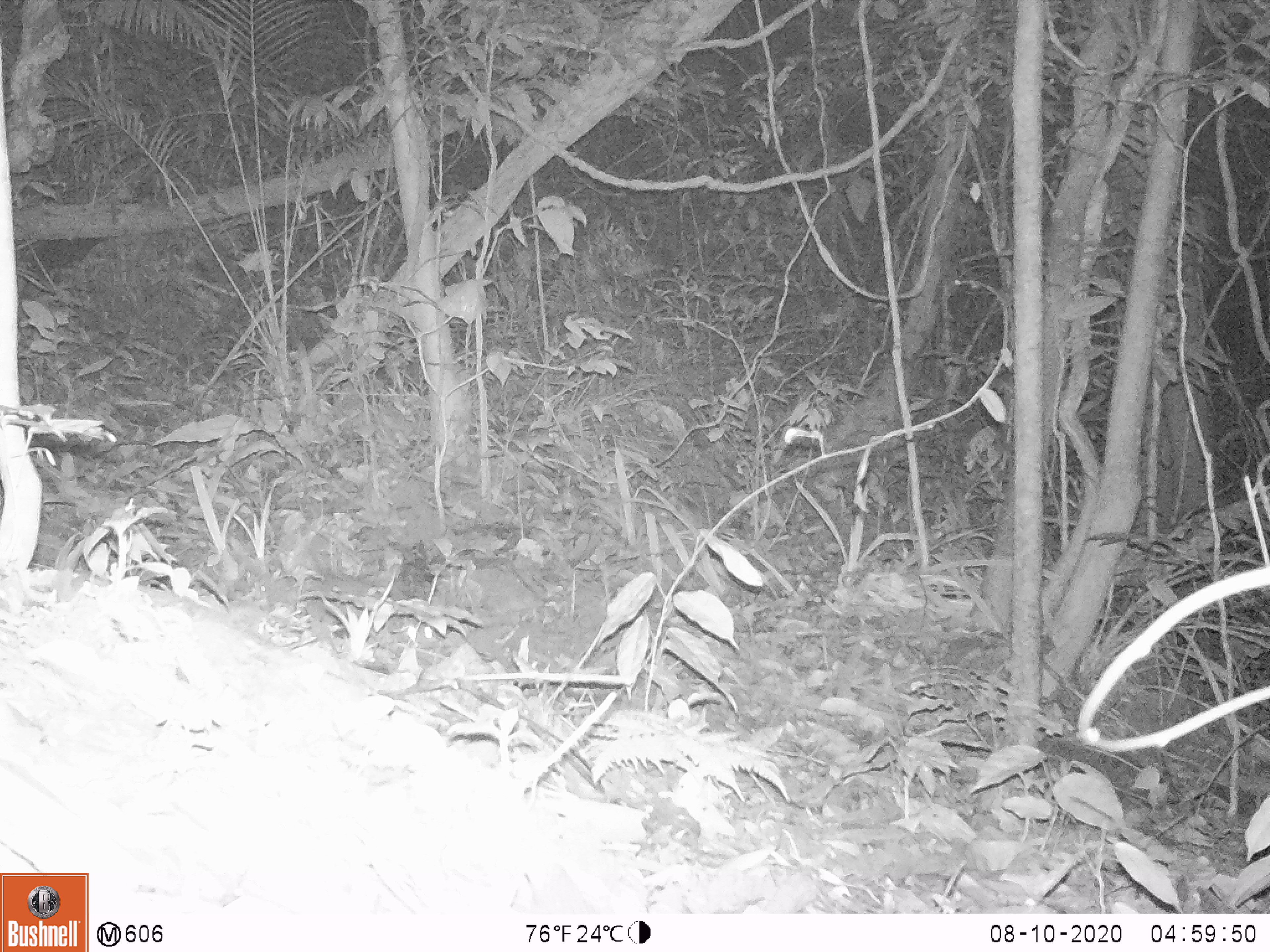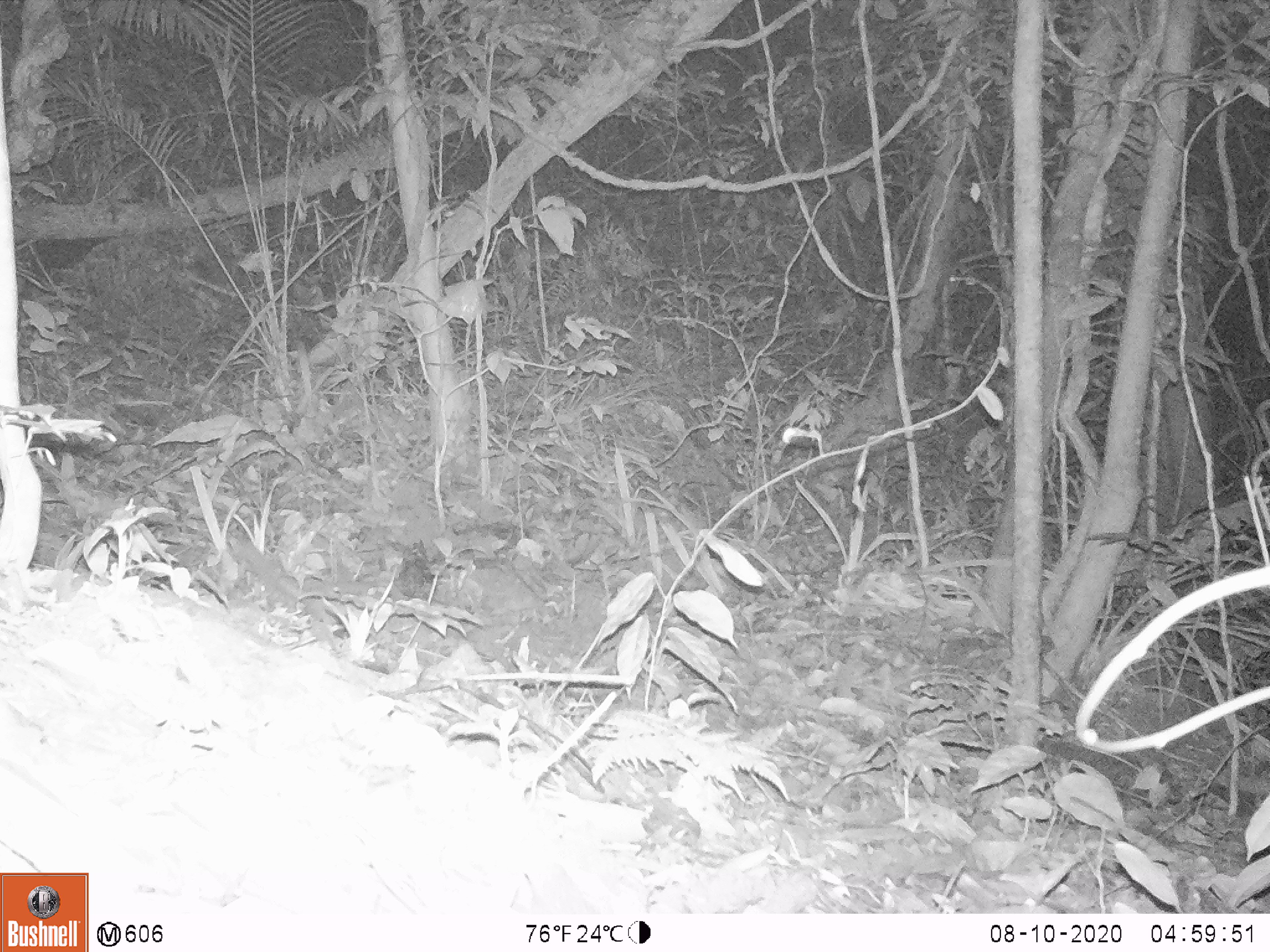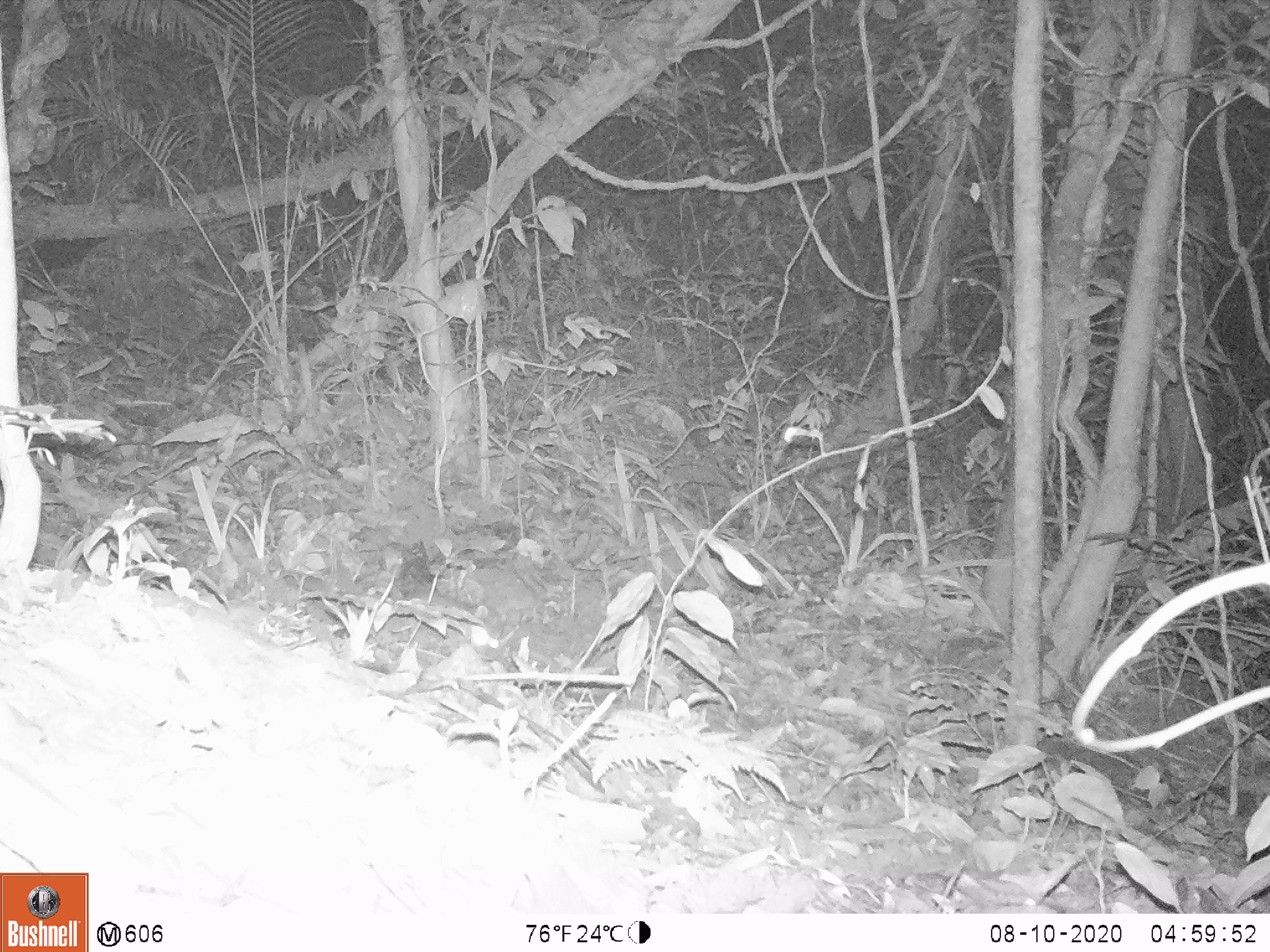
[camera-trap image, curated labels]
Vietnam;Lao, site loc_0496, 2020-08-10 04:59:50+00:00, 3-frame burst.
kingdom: Animalia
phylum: Chordata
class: Mammalia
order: Carnivora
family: Mustelidae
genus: Melogale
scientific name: Melogale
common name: ferret badger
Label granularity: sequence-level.